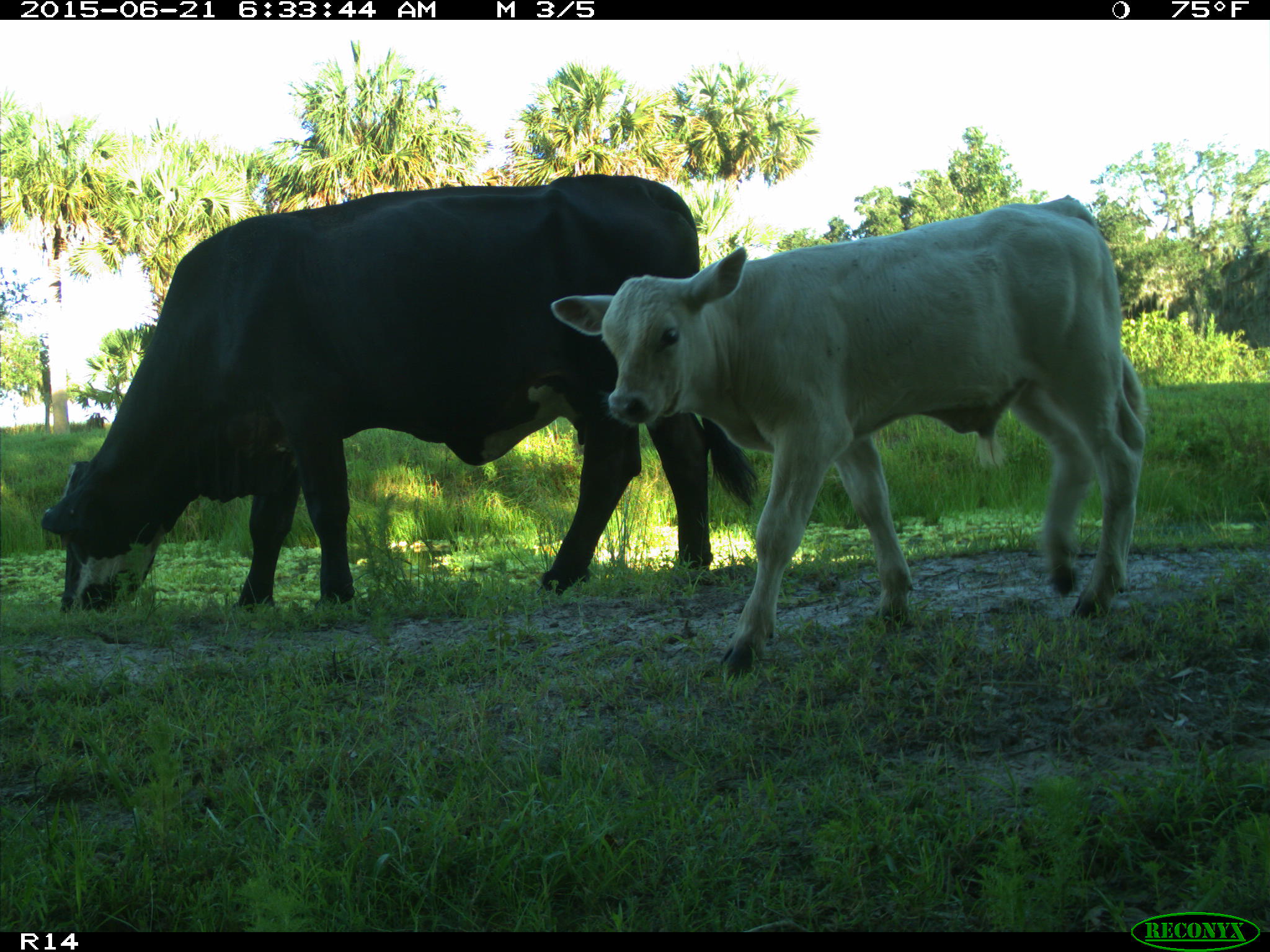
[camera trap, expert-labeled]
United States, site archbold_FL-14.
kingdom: Animalia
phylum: Chordata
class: Mammalia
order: Artiodactyla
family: Bovidae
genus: Bos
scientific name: Bos taurus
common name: domestic cow